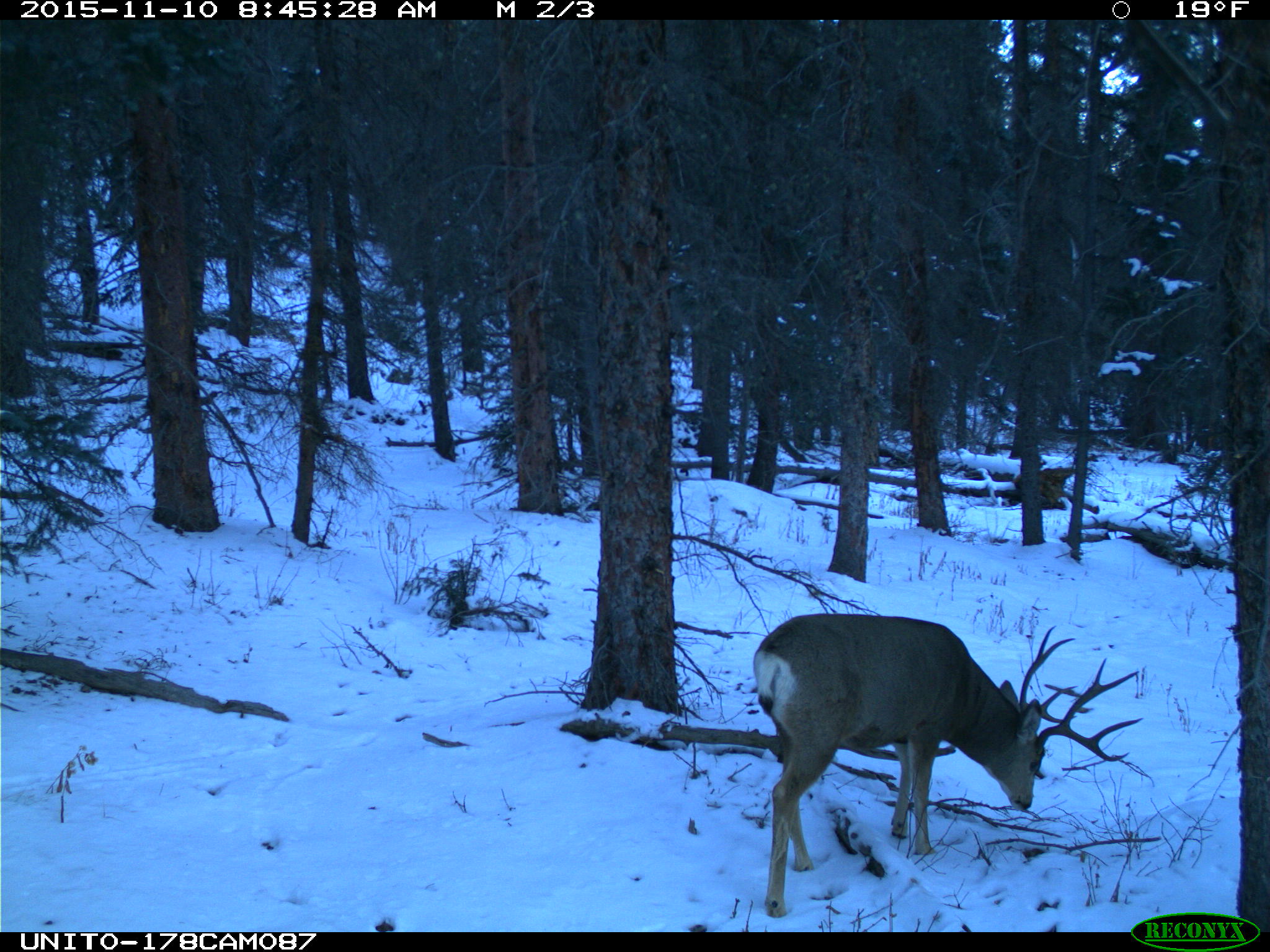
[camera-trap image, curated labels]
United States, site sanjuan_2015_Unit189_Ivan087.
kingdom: Animalia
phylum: Chordata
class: Mammalia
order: Artiodactyla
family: Cervidae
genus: Odocoileus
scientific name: Odocoileus hemionus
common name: mule deer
Odocoileus hemionus (mule deer).